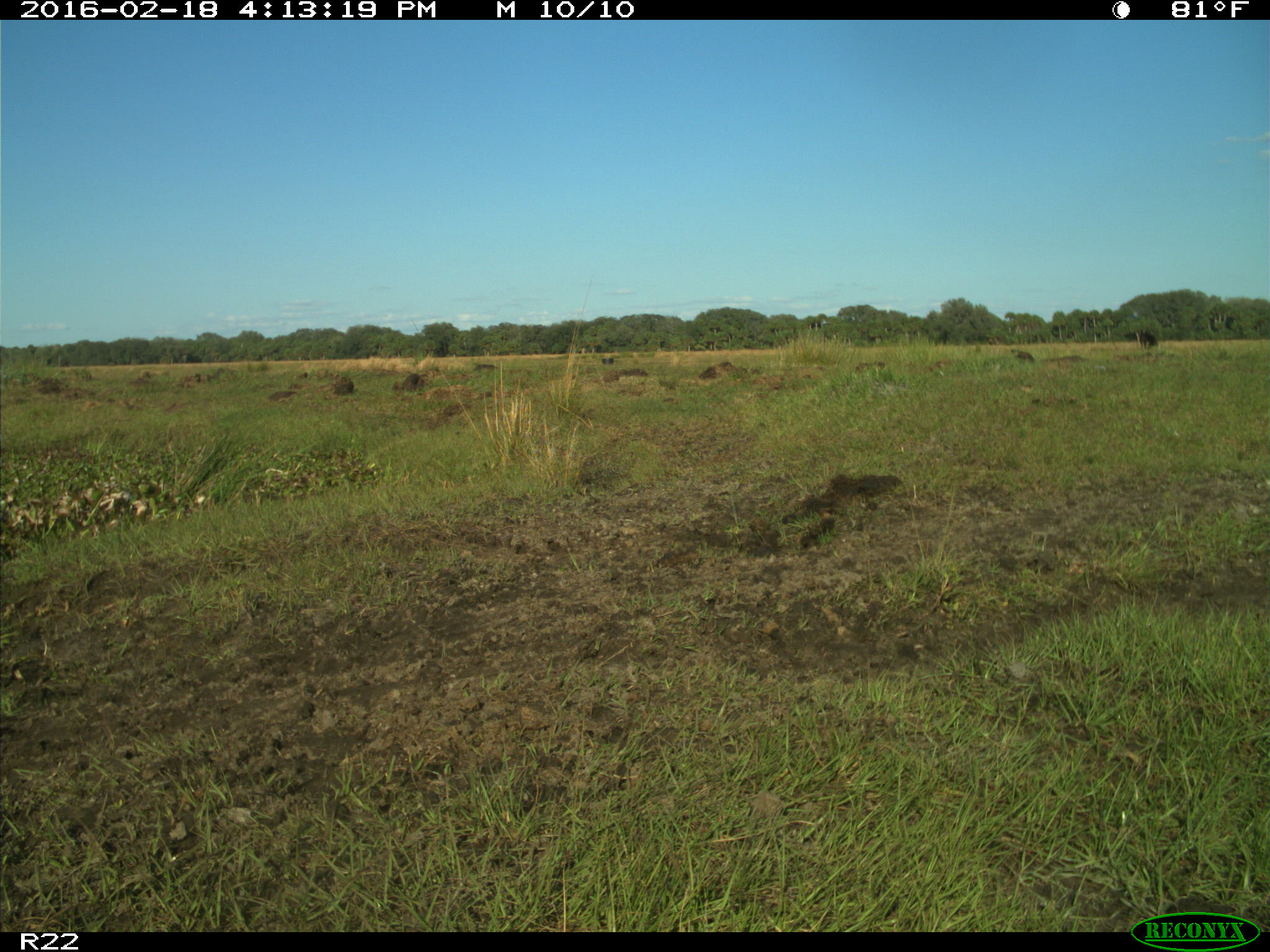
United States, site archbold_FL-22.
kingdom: Animalia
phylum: Chordata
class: Mammalia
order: Artiodactyla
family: Bovidae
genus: Bos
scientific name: Bos taurus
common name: domestic cow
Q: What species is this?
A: Bos taurus (domestic cow).